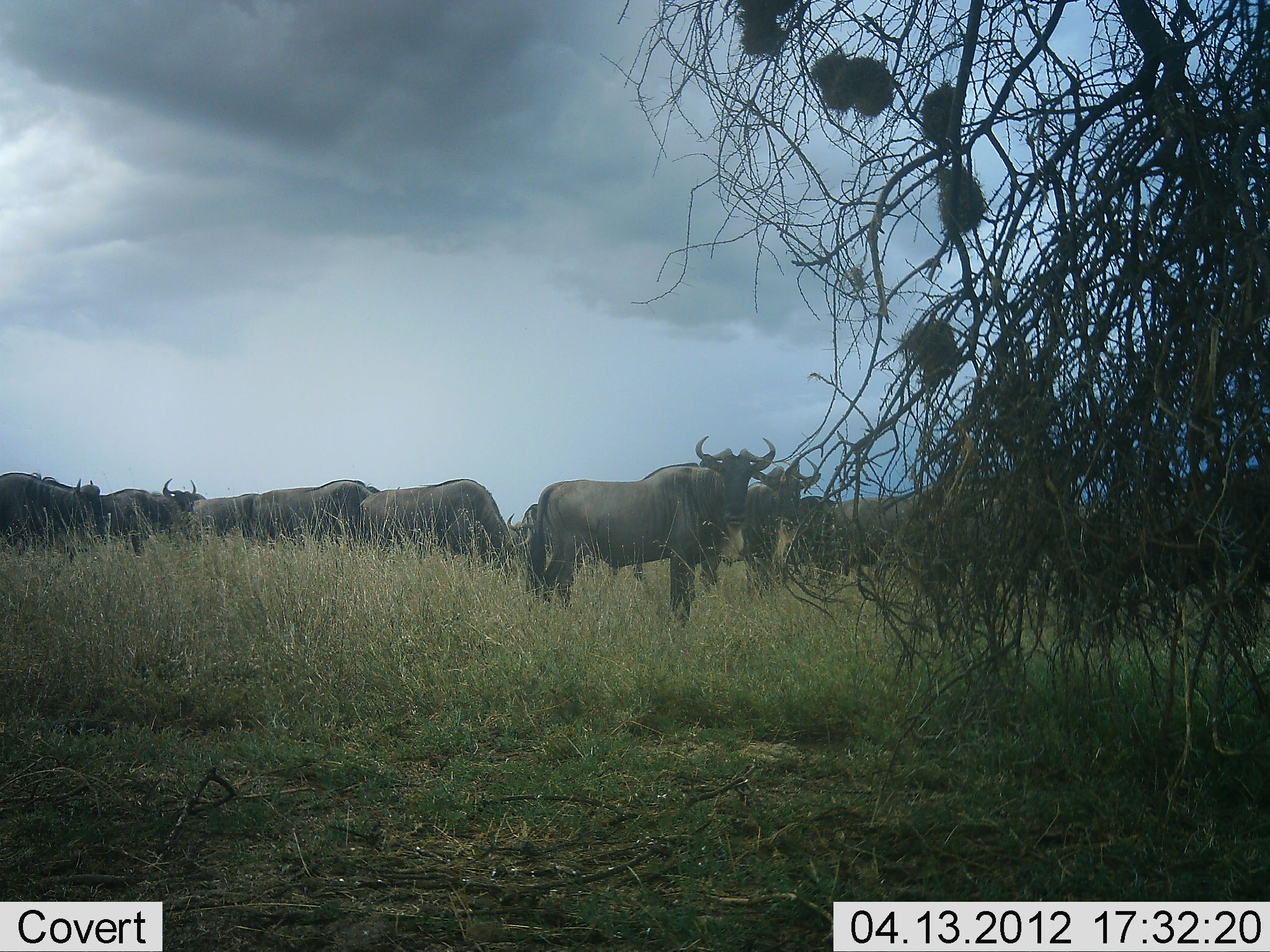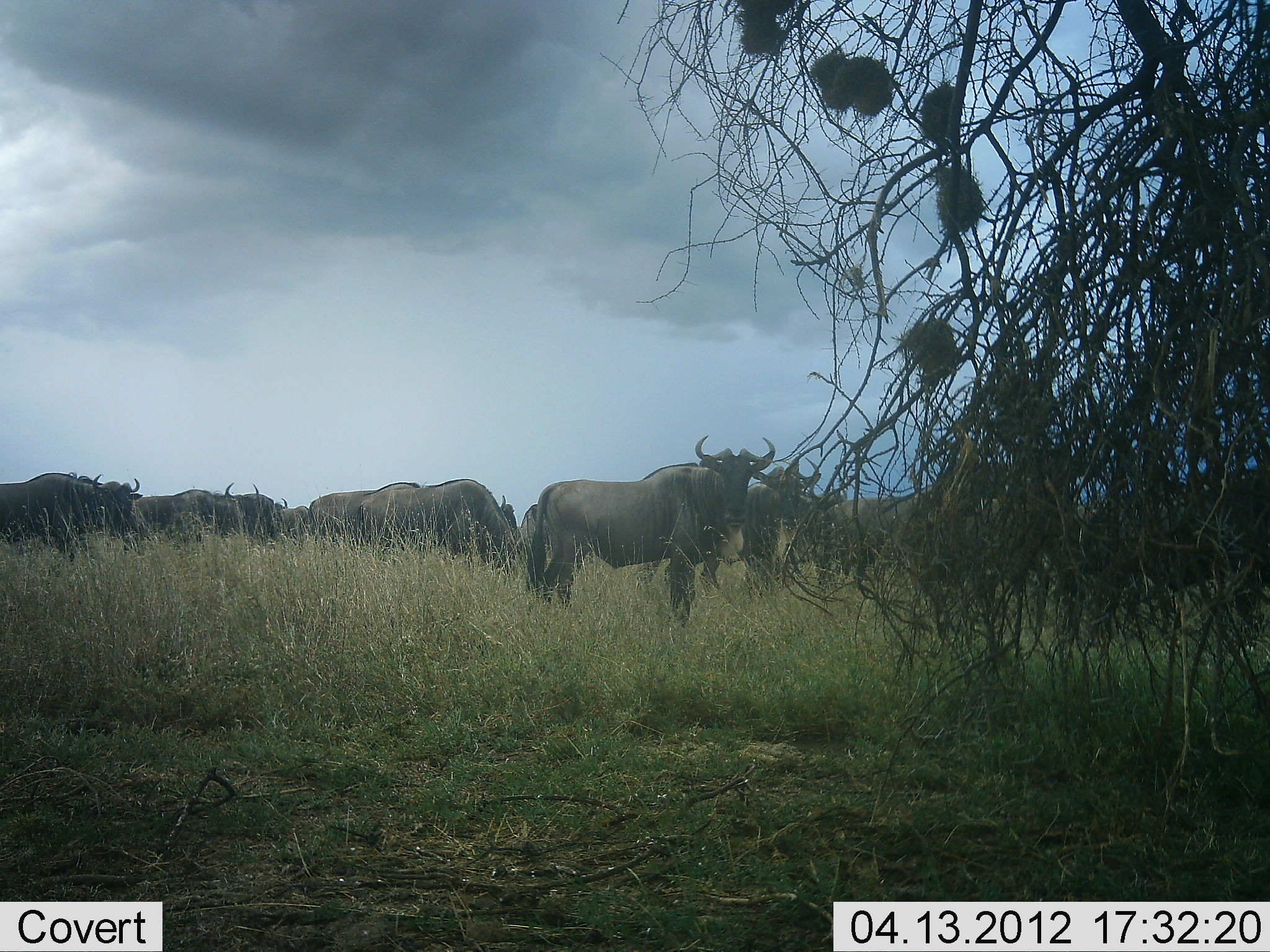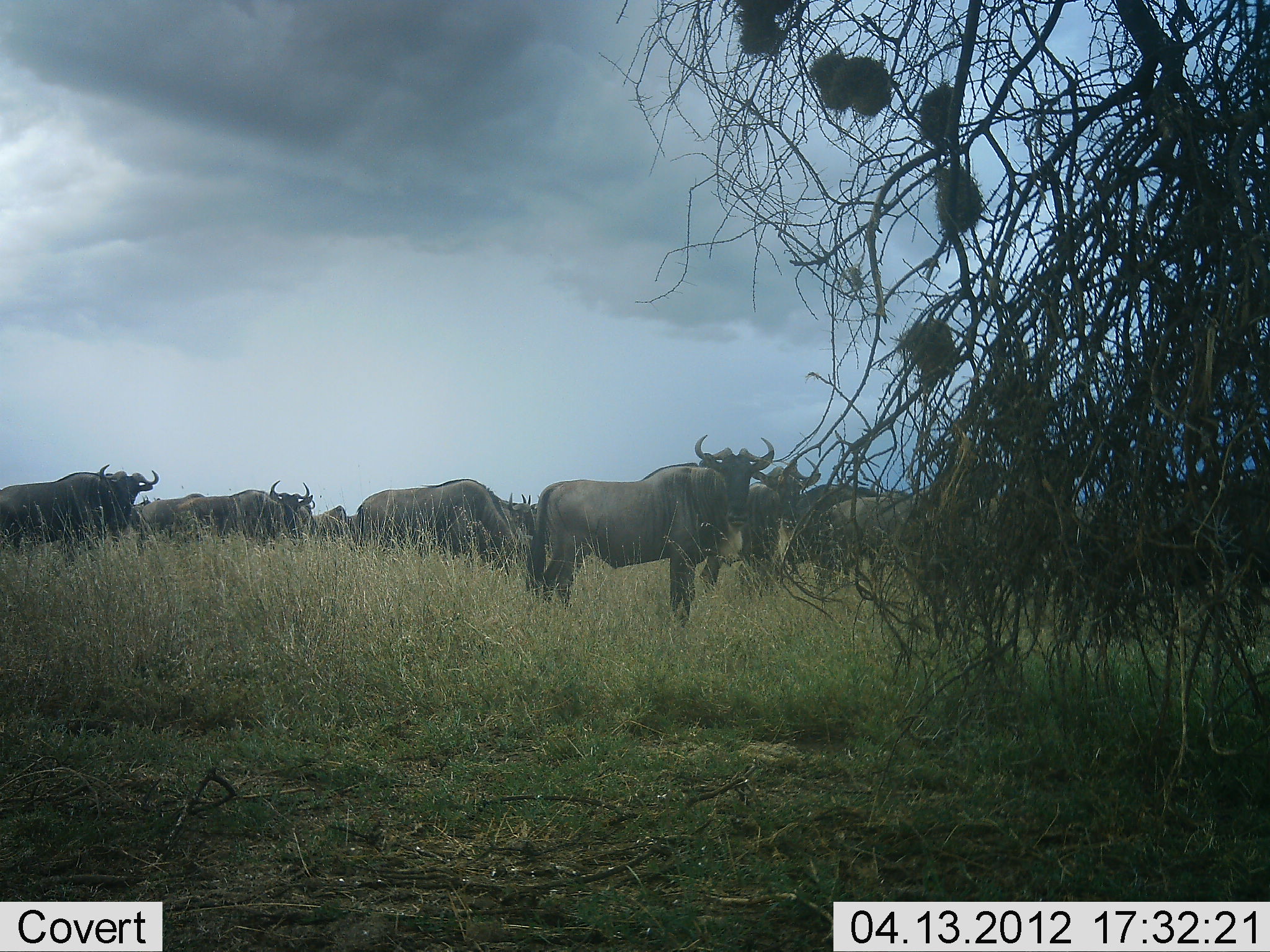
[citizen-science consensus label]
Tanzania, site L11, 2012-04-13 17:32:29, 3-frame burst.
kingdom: Animalia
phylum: Chordata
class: Mammalia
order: Artiodactyla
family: Bovidae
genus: Connochaetes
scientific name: Connochaetes taurinus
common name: blue wildebeest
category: wildebeest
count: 11-50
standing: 77%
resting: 0%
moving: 65%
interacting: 0%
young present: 0%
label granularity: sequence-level